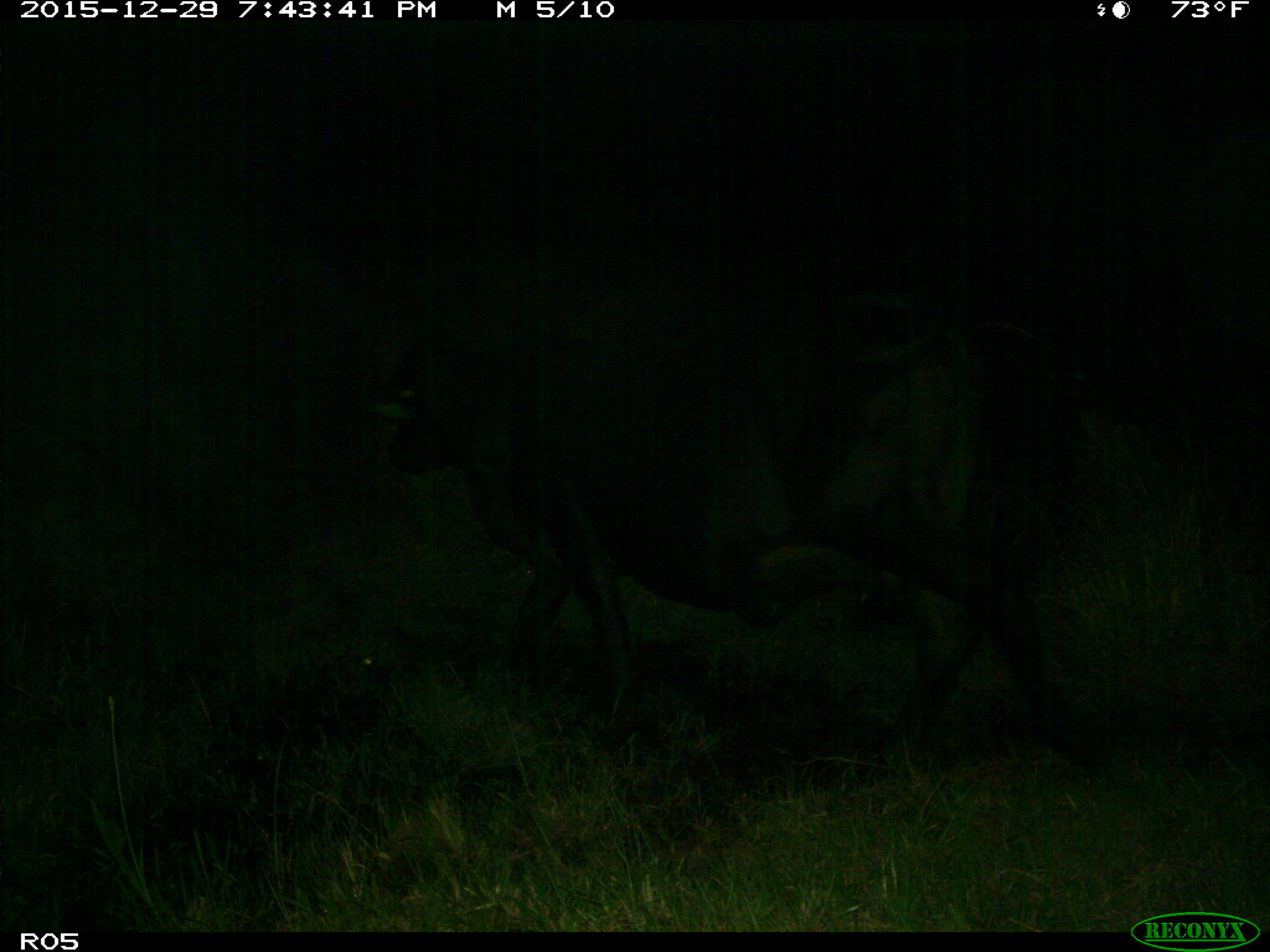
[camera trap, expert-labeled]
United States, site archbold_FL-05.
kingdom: Animalia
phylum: Chordata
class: Mammalia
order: Artiodactyla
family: Bovidae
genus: Bos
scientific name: Bos taurus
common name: domestic cow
Bos taurus (domestic cow).